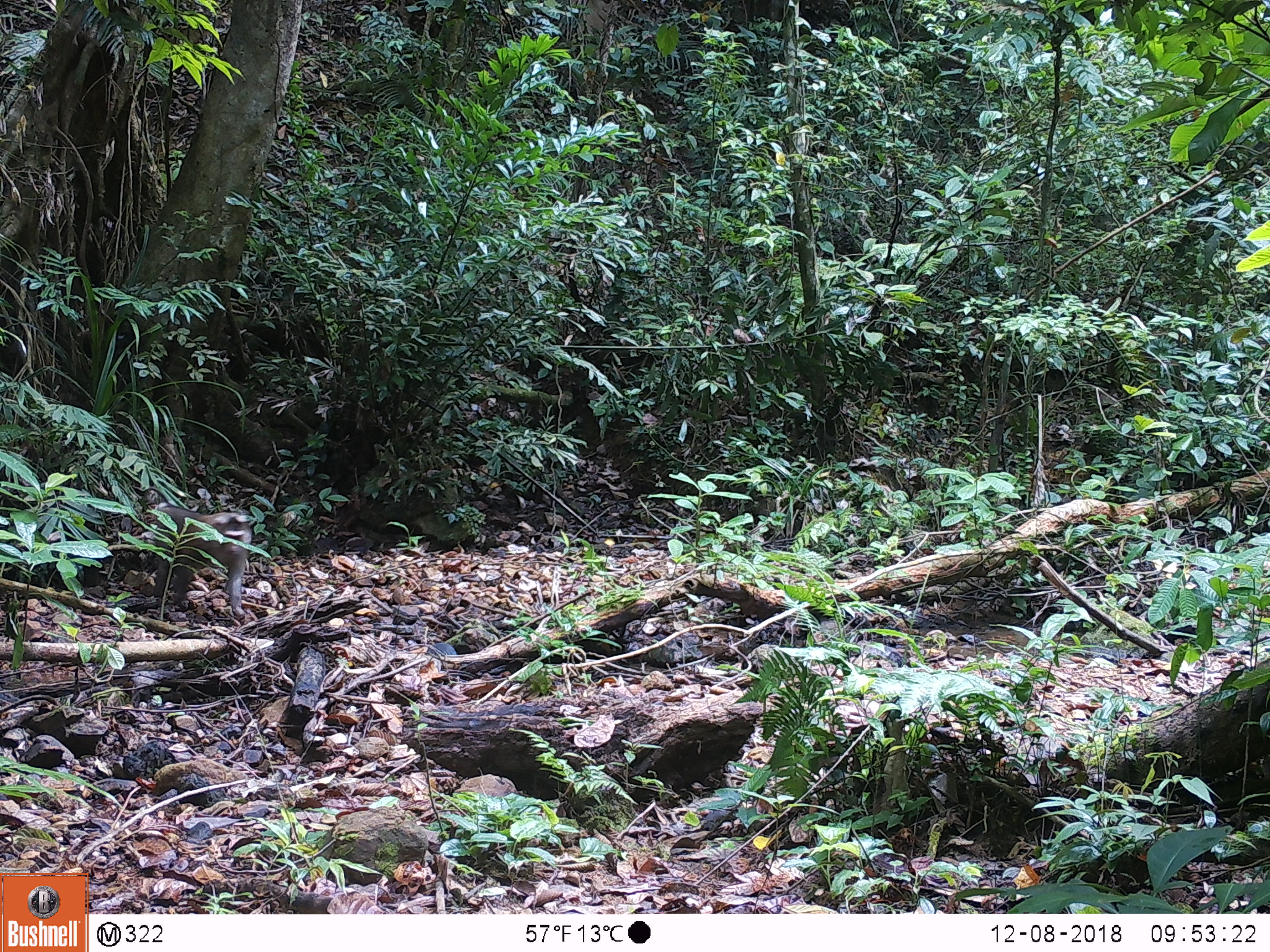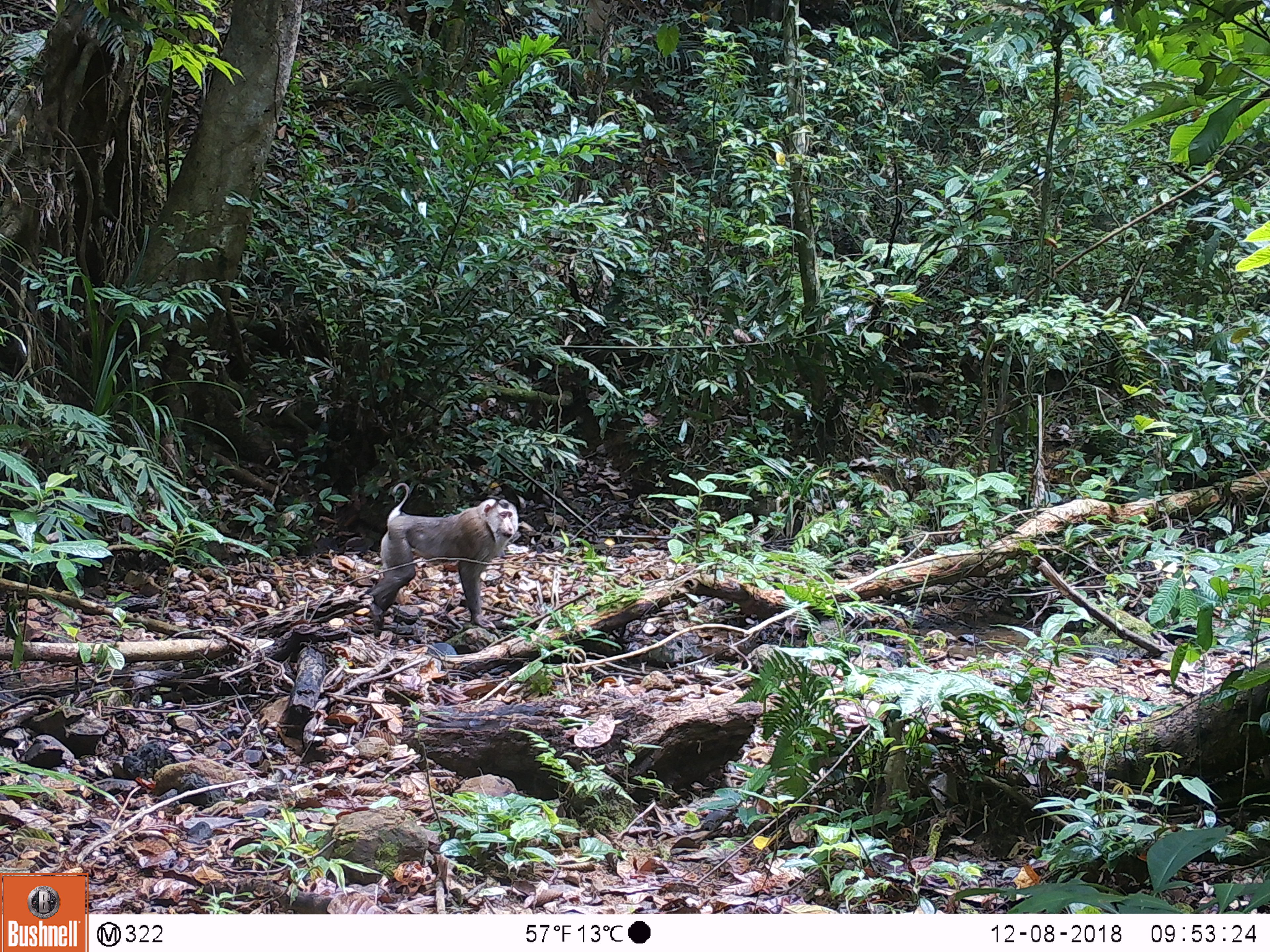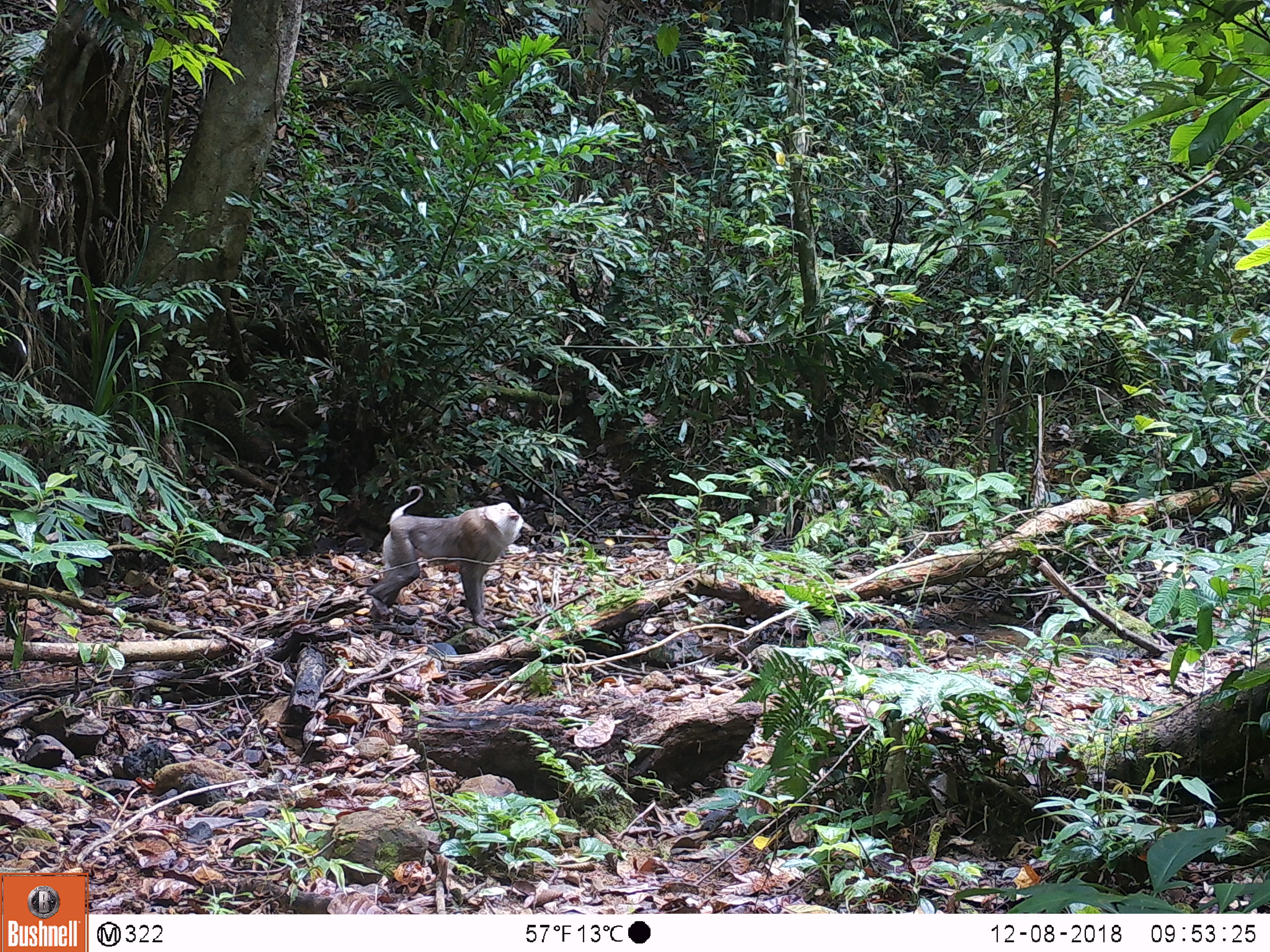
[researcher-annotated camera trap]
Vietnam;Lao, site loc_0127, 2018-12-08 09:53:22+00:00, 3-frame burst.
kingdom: Animalia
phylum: Chordata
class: Mammalia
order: Primates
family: Cercopithecidae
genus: Macaca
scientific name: Macaca nemestrina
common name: pig-tailed macaque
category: pig tailed macaque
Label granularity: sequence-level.